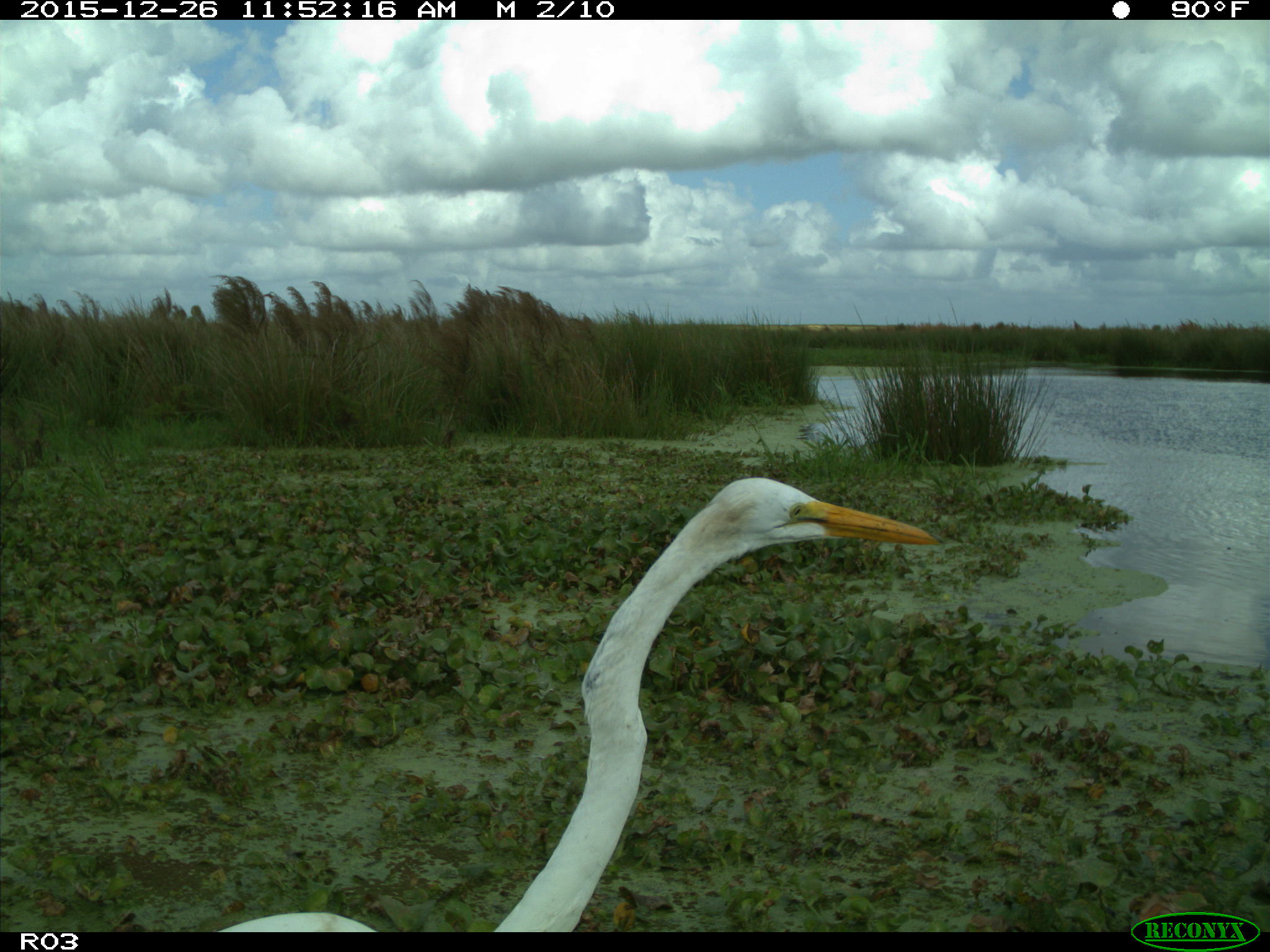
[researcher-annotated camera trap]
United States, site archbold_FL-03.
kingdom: Animalia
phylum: Chordata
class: Aves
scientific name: Aves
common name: birds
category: unidentified bird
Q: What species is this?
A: Unidentified bird (birds) (Aves).